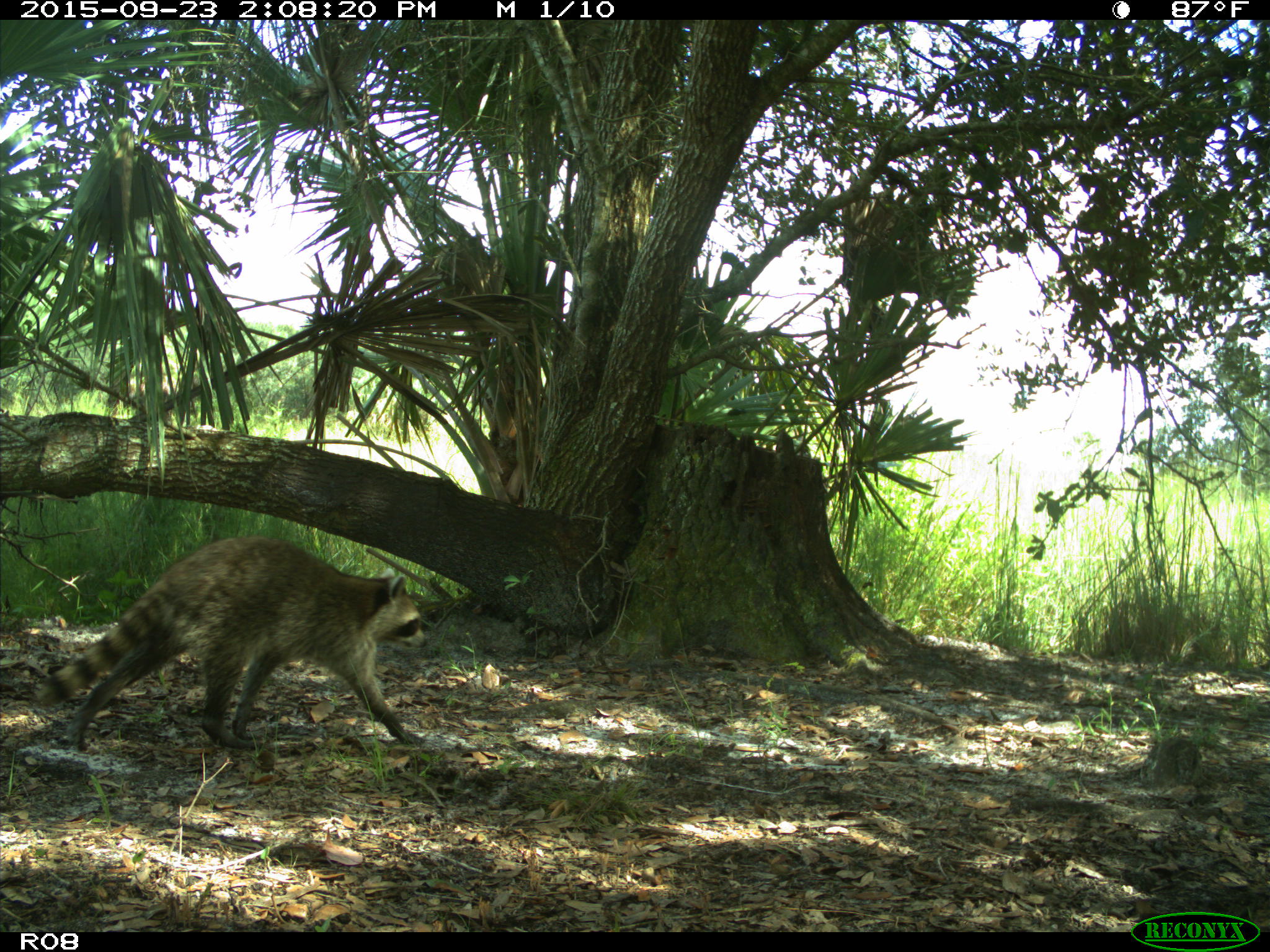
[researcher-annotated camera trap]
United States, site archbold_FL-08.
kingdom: Animalia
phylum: Chordata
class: Mammalia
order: Carnivora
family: Procyonidae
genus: Procyon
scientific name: Procyon lotor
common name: common raccoon